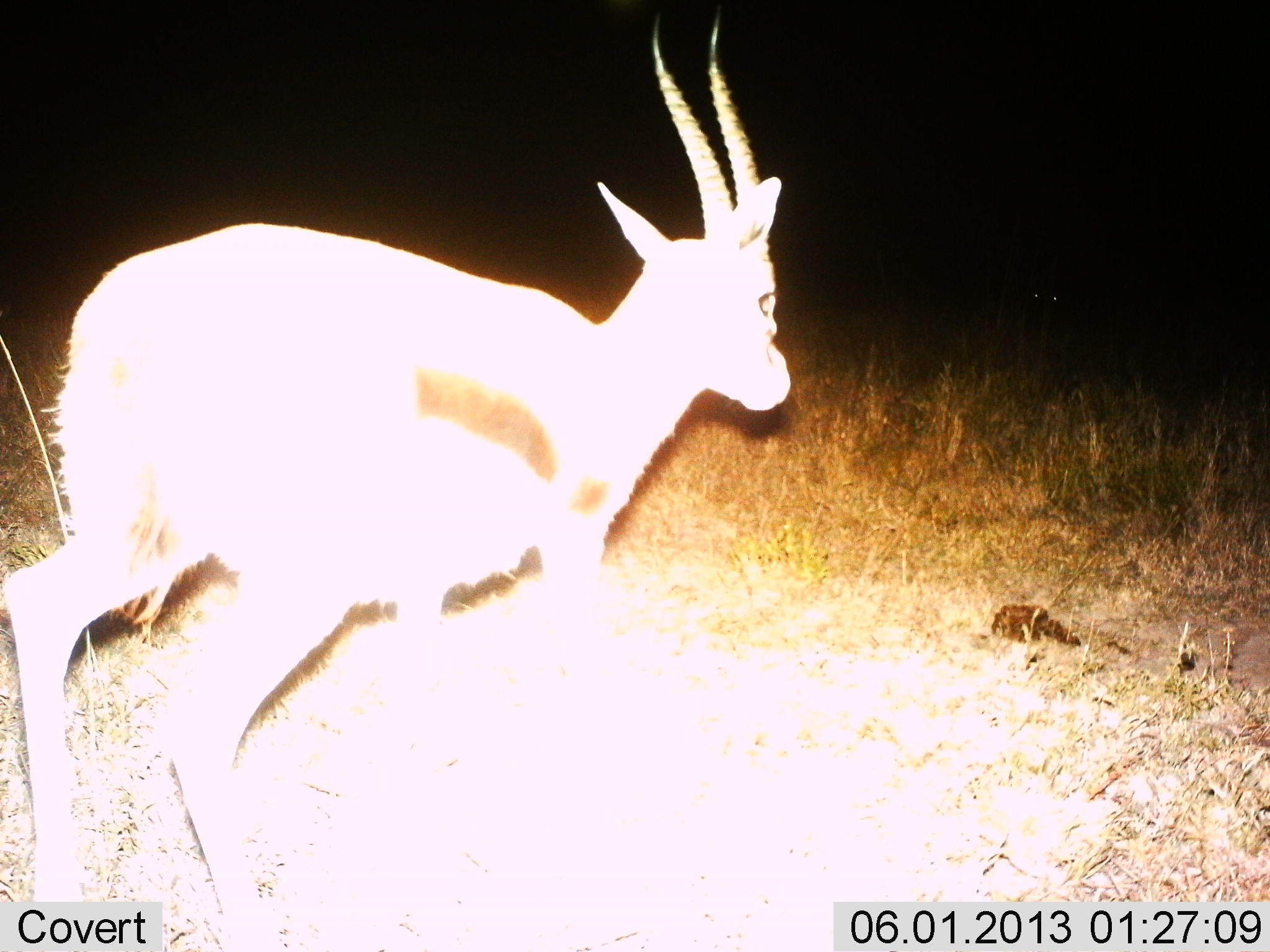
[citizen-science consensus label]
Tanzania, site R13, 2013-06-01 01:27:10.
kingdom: Animalia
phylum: Chordata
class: Mammalia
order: Artiodactyla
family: Bovidae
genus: Eudorcas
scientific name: Eudorcas thomsonii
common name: thomson's gazelle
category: gazellethomsons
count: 1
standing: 18%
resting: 0%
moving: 82%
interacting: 0%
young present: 0%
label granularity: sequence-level